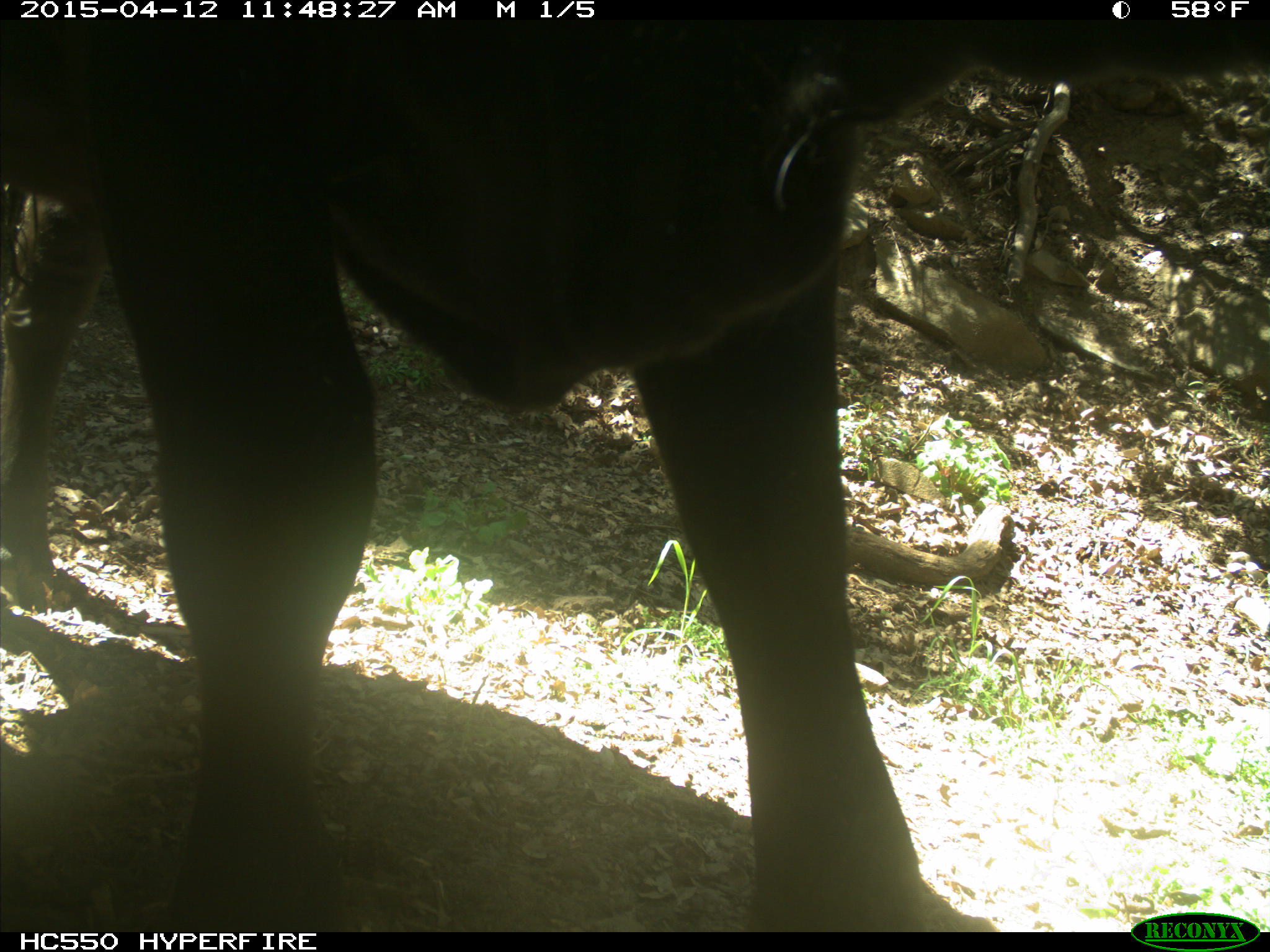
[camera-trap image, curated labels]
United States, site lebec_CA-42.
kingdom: Animalia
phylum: Chordata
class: Mammalia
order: Artiodactyla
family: Bovidae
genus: Bos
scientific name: Bos taurus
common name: domestic cow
Bos taurus (domestic cow).